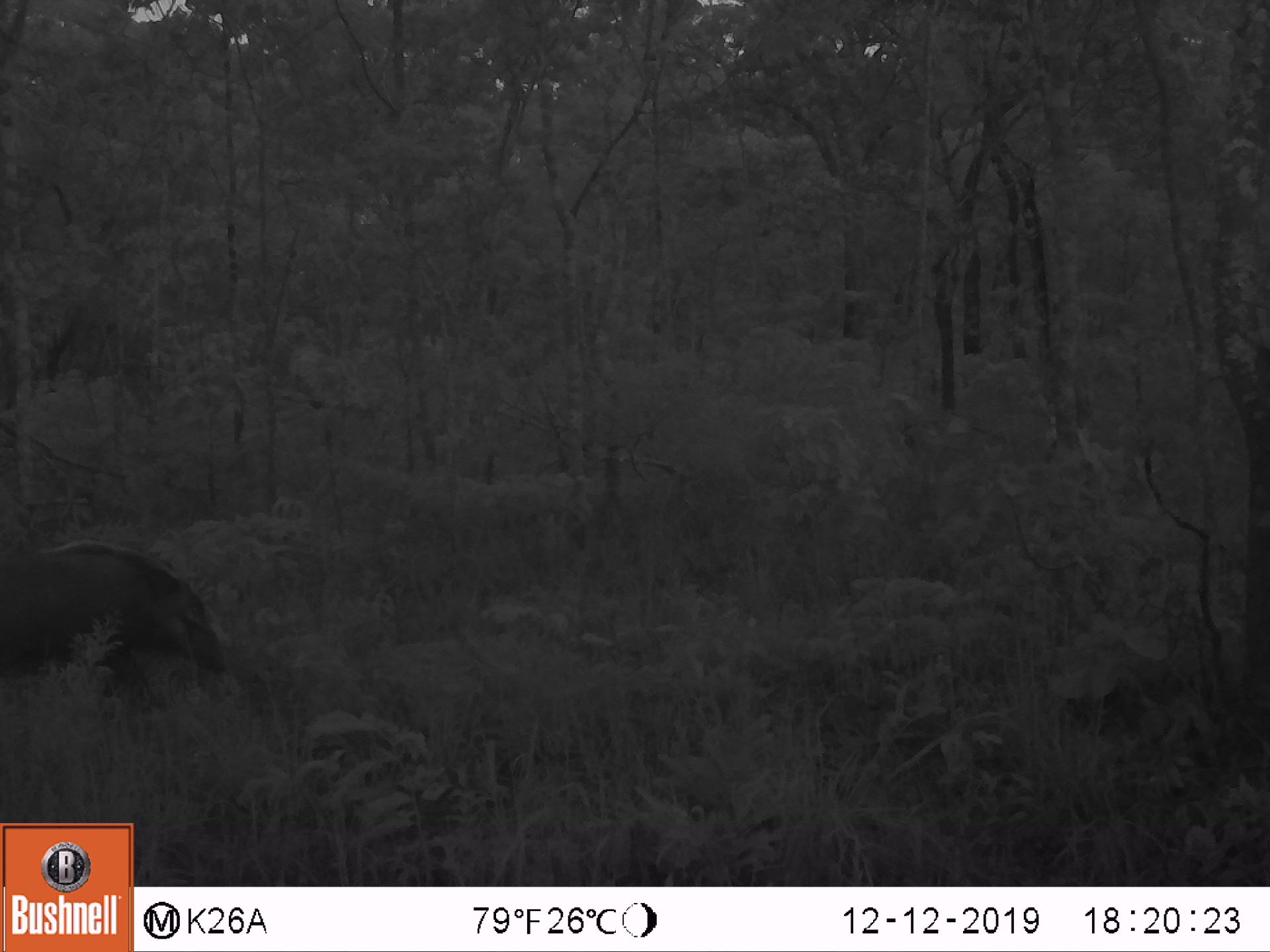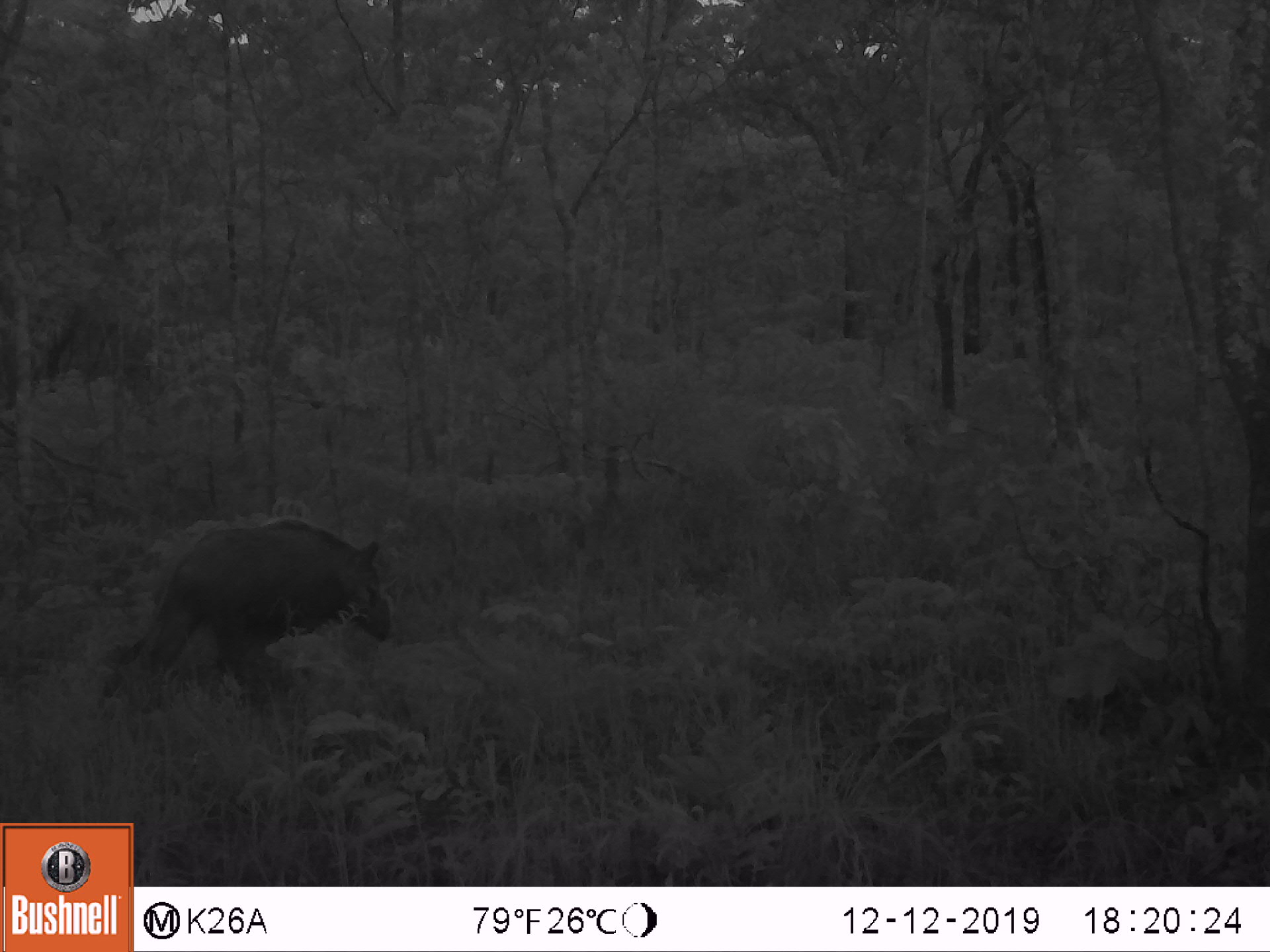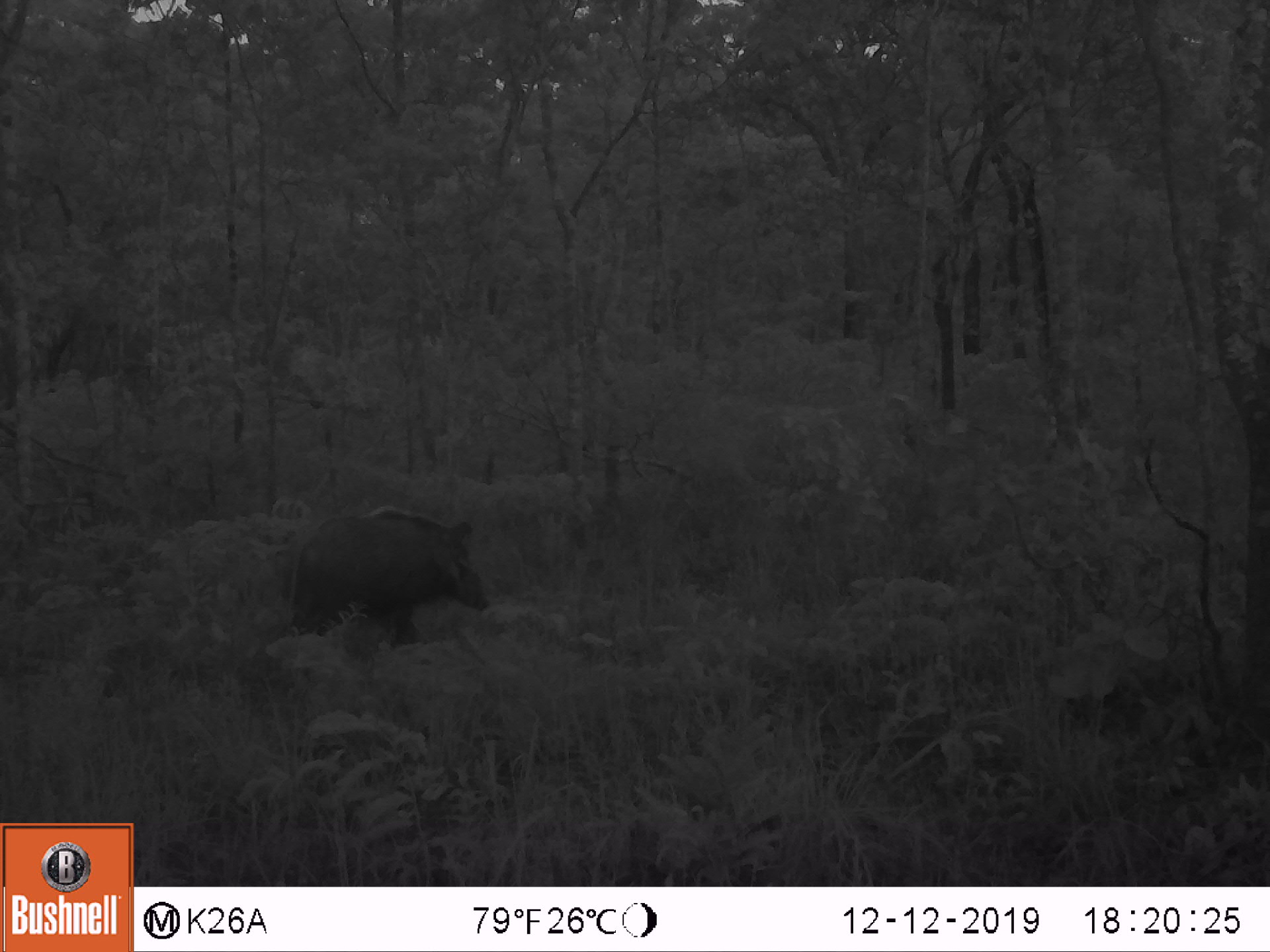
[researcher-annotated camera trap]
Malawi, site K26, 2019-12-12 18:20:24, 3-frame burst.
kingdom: Animalia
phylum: Chordata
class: Mammalia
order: Artiodactyla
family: Suidae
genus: Potamochoerus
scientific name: Potamochoerus larvatus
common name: bushpig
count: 1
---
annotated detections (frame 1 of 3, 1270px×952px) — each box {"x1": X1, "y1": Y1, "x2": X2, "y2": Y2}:
bushpig: {"x1": 0, "y1": 534, "x2": 228, "y2": 734}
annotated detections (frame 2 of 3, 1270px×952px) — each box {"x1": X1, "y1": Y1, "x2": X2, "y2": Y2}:
bushpig: {"x1": 93, "y1": 514, "x2": 395, "y2": 706}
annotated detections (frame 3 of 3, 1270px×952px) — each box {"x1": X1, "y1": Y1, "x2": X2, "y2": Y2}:
bushpig: {"x1": 277, "y1": 498, "x2": 493, "y2": 652}